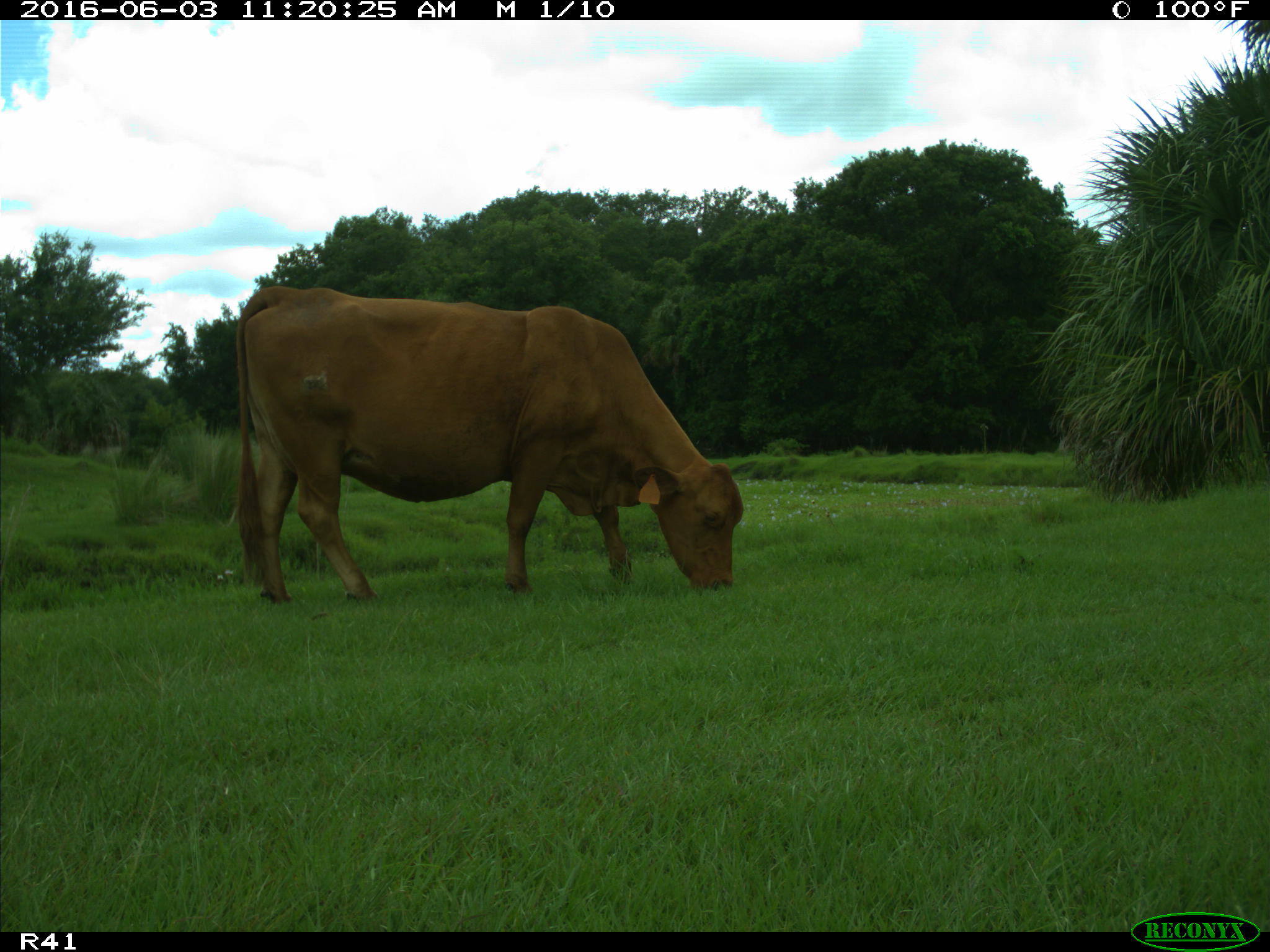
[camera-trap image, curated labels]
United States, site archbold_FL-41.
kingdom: Animalia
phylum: Chordata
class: Mammalia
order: Artiodactyla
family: Bovidae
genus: Bos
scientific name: Bos taurus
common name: domestic cow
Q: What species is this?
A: Bos taurus (domestic cow).